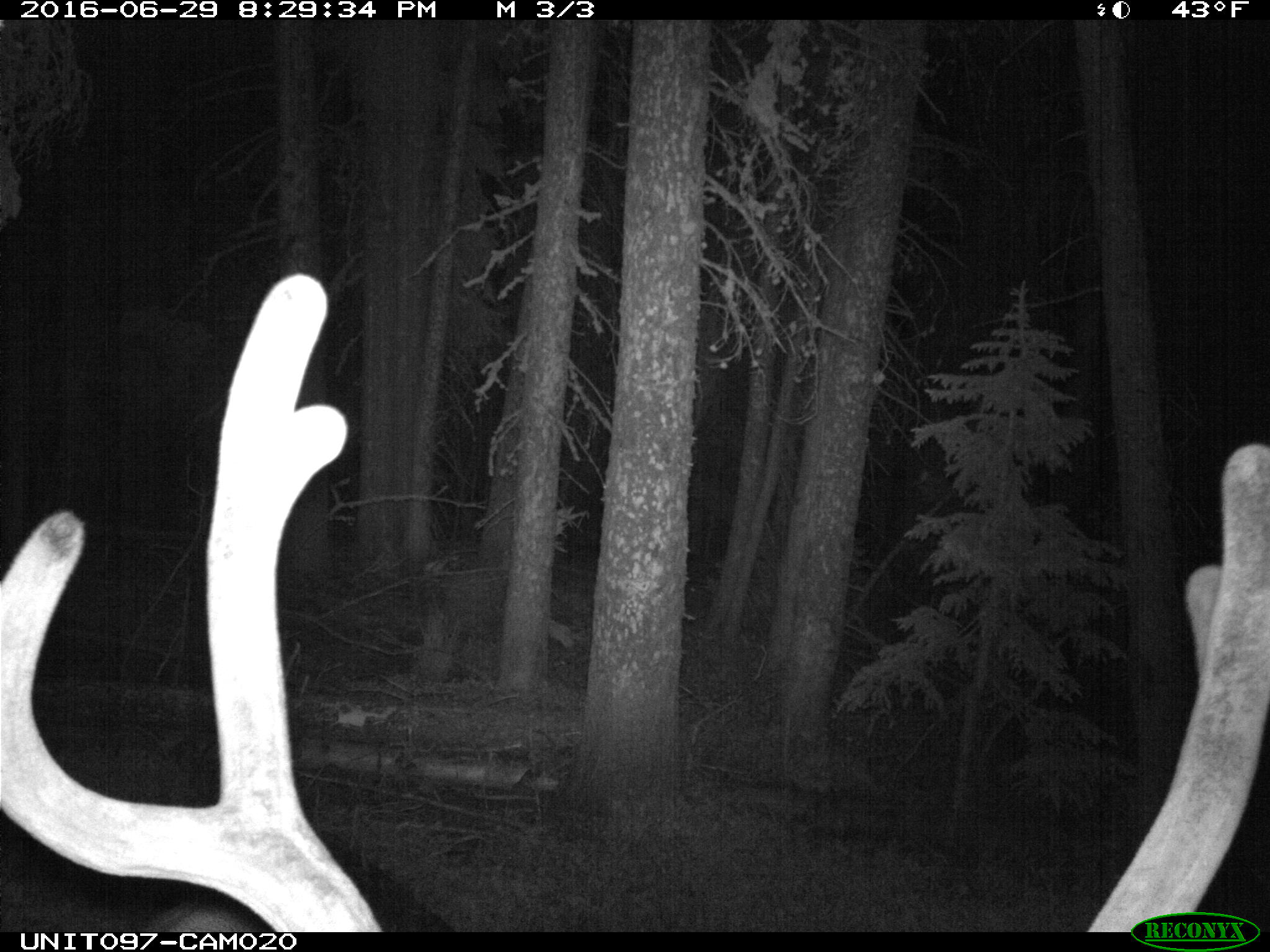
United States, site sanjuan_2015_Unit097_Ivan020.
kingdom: Animalia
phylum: Chordata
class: Mammalia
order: Artiodactyla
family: Cervidae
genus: Cervus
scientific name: Cervus elaphus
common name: red deer